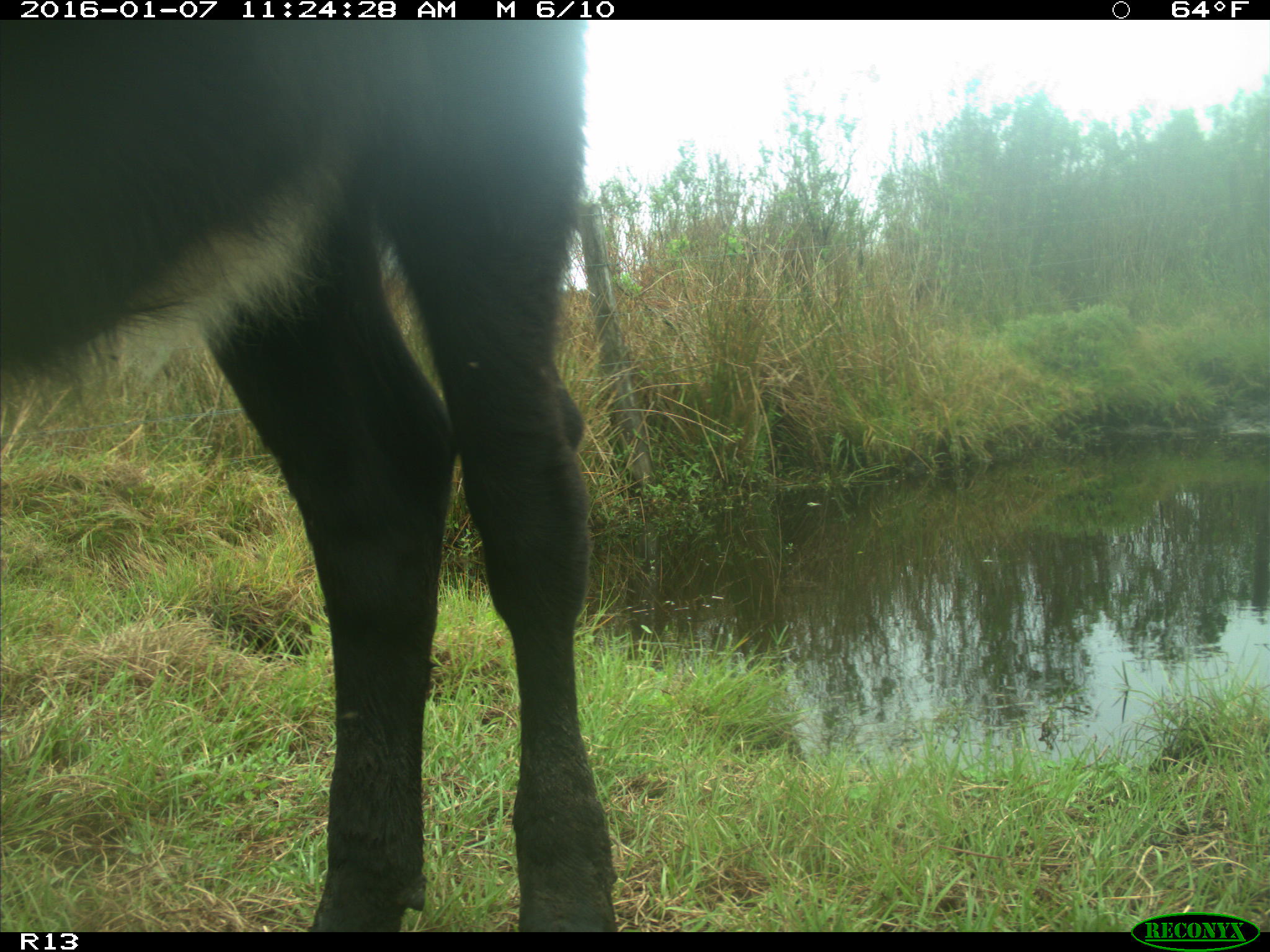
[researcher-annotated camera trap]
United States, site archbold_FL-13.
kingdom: Animalia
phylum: Chordata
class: Mammalia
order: Artiodactyla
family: Bovidae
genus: Bos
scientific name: Bos taurus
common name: domestic cow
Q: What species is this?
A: Bos taurus (domestic cow).